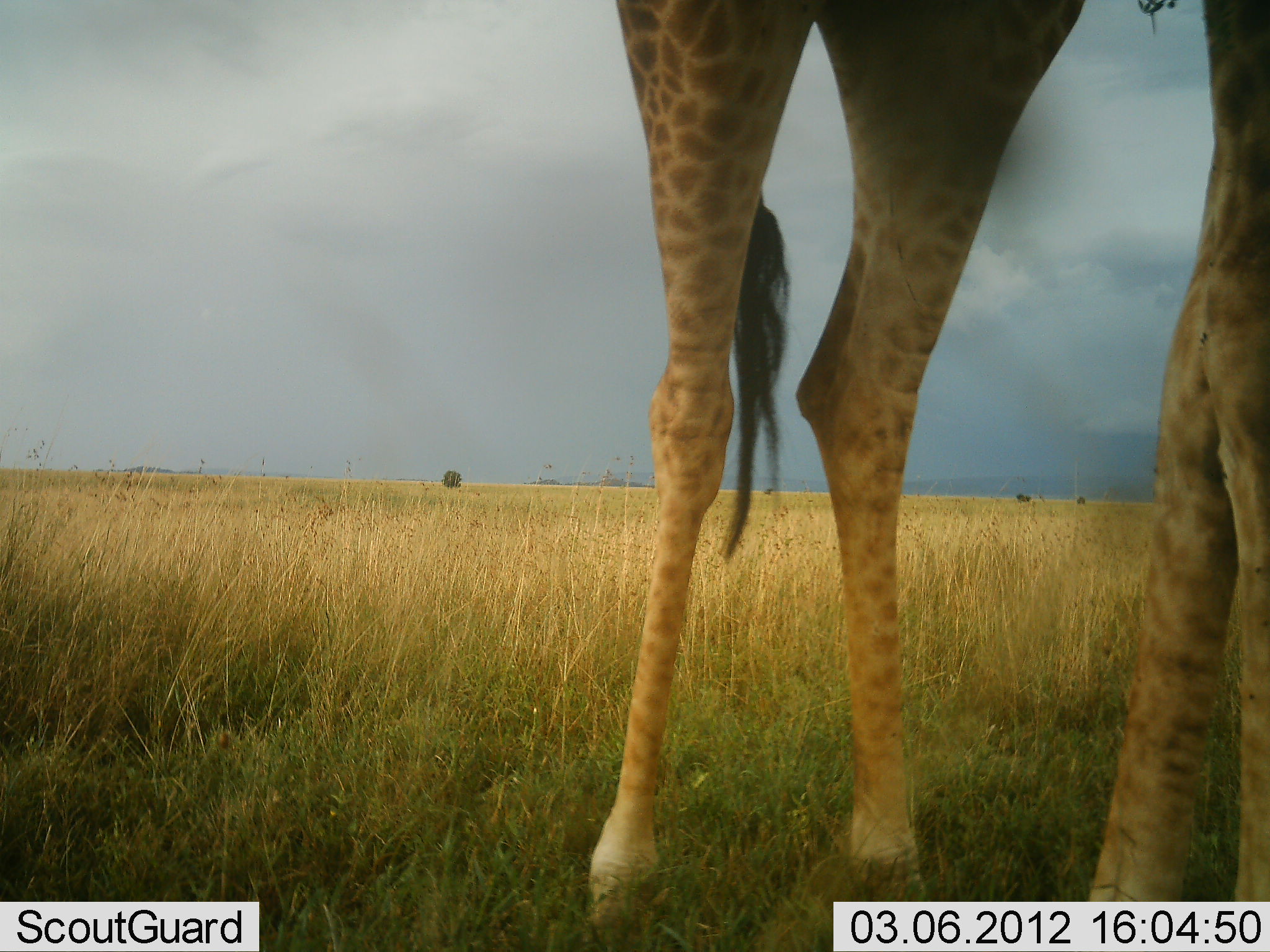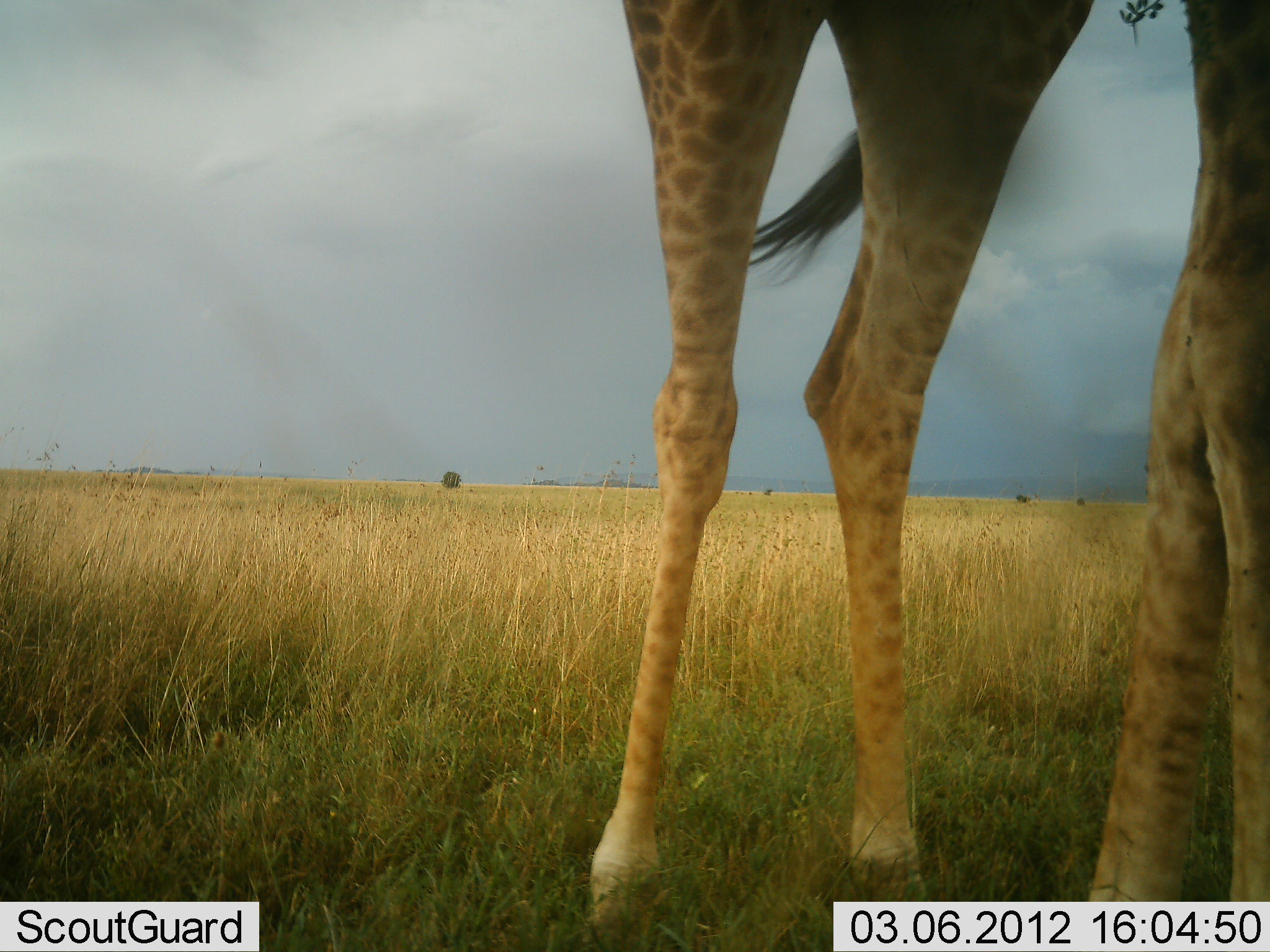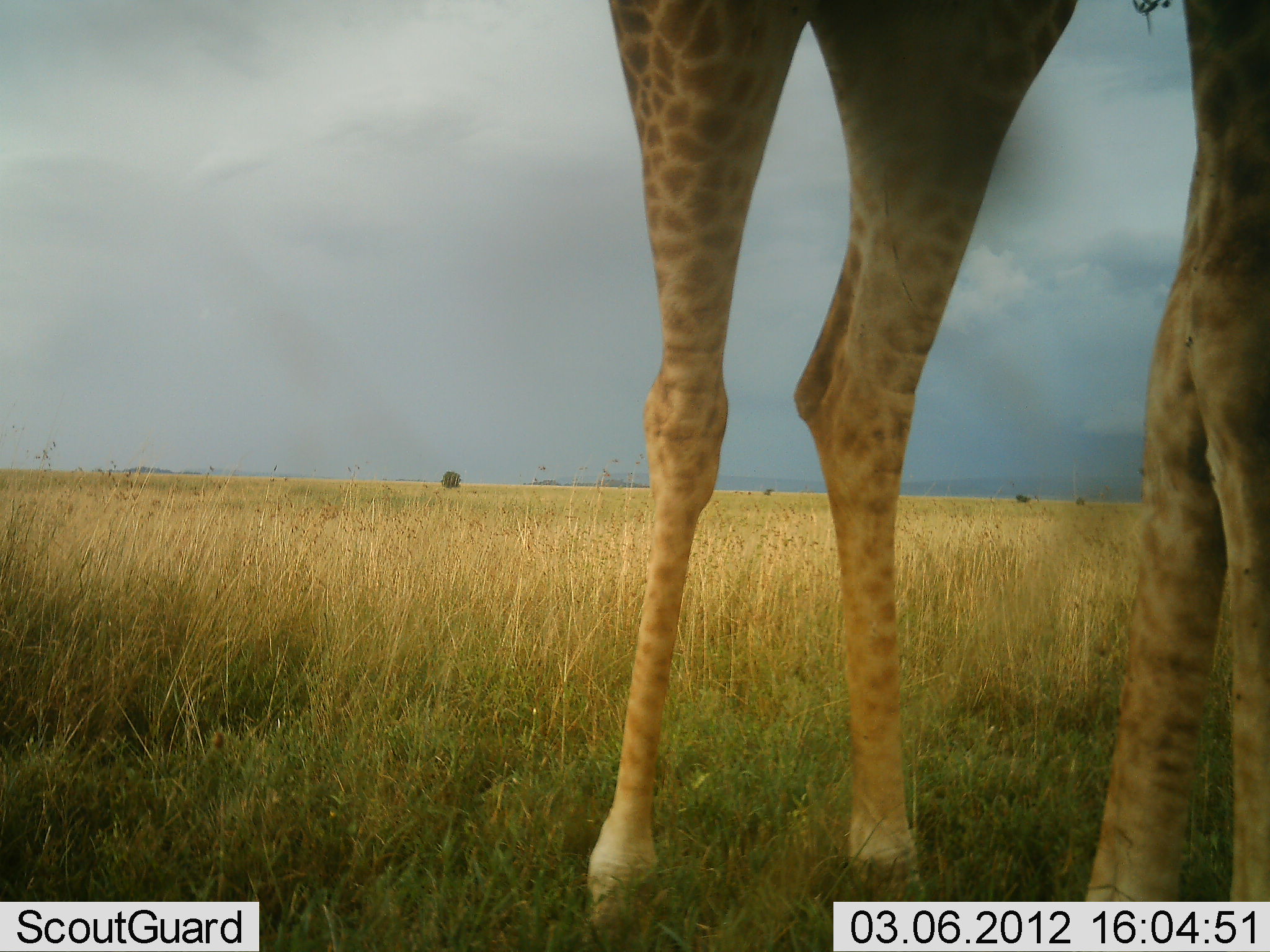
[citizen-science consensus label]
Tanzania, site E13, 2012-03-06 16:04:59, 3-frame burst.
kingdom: Animalia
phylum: Chordata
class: Mammalia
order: Artiodactyla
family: Giraffidae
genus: Giraffa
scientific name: Giraffa camelopardalis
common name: giraffe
Giraffe (Giraffa camelopardalis), count 1. Behavior (volunteer vote fractions): standing 91%, resting 0%, moving 5%, interacting 0%. Young present (vote fraction): 0%. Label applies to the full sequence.